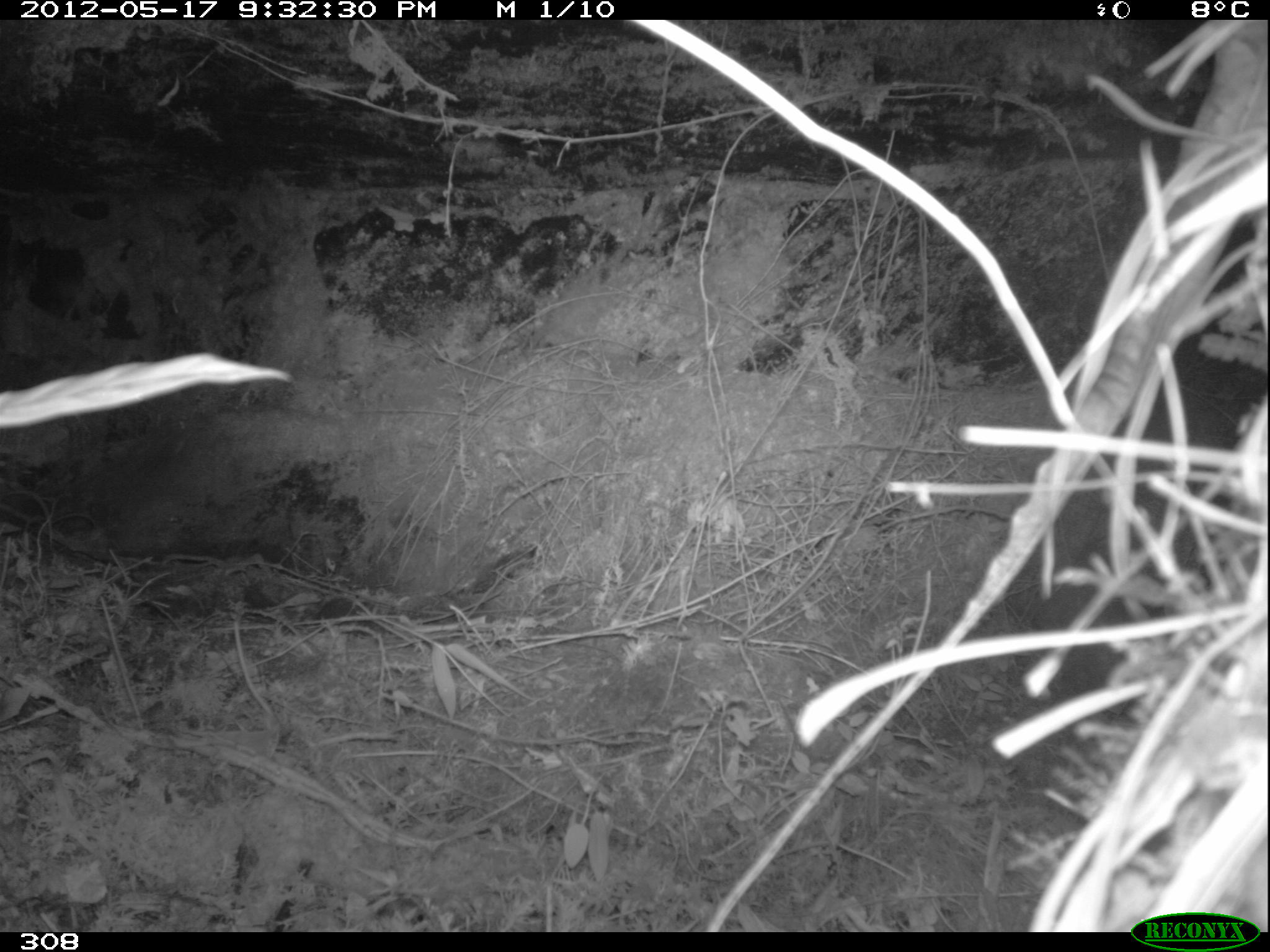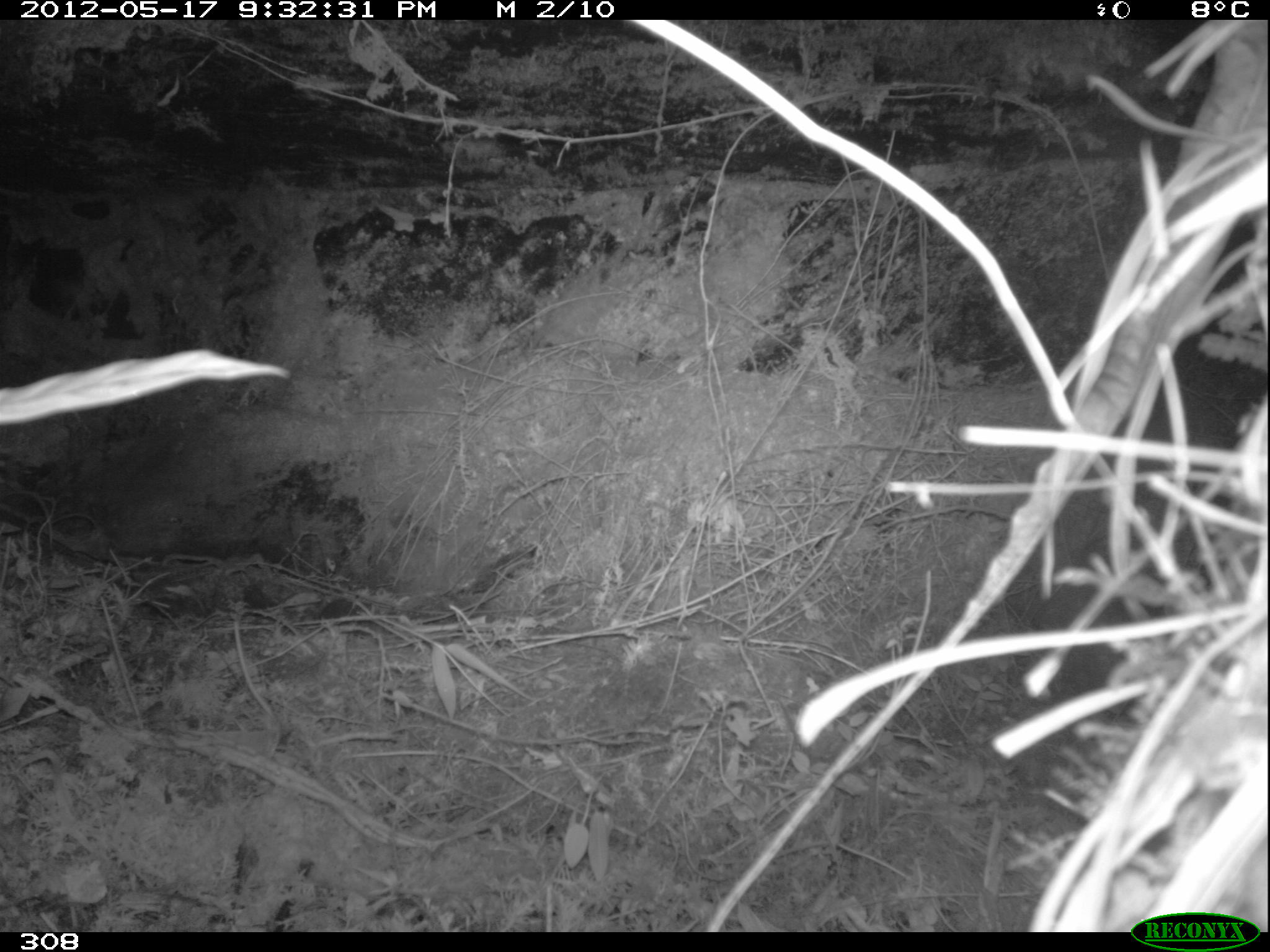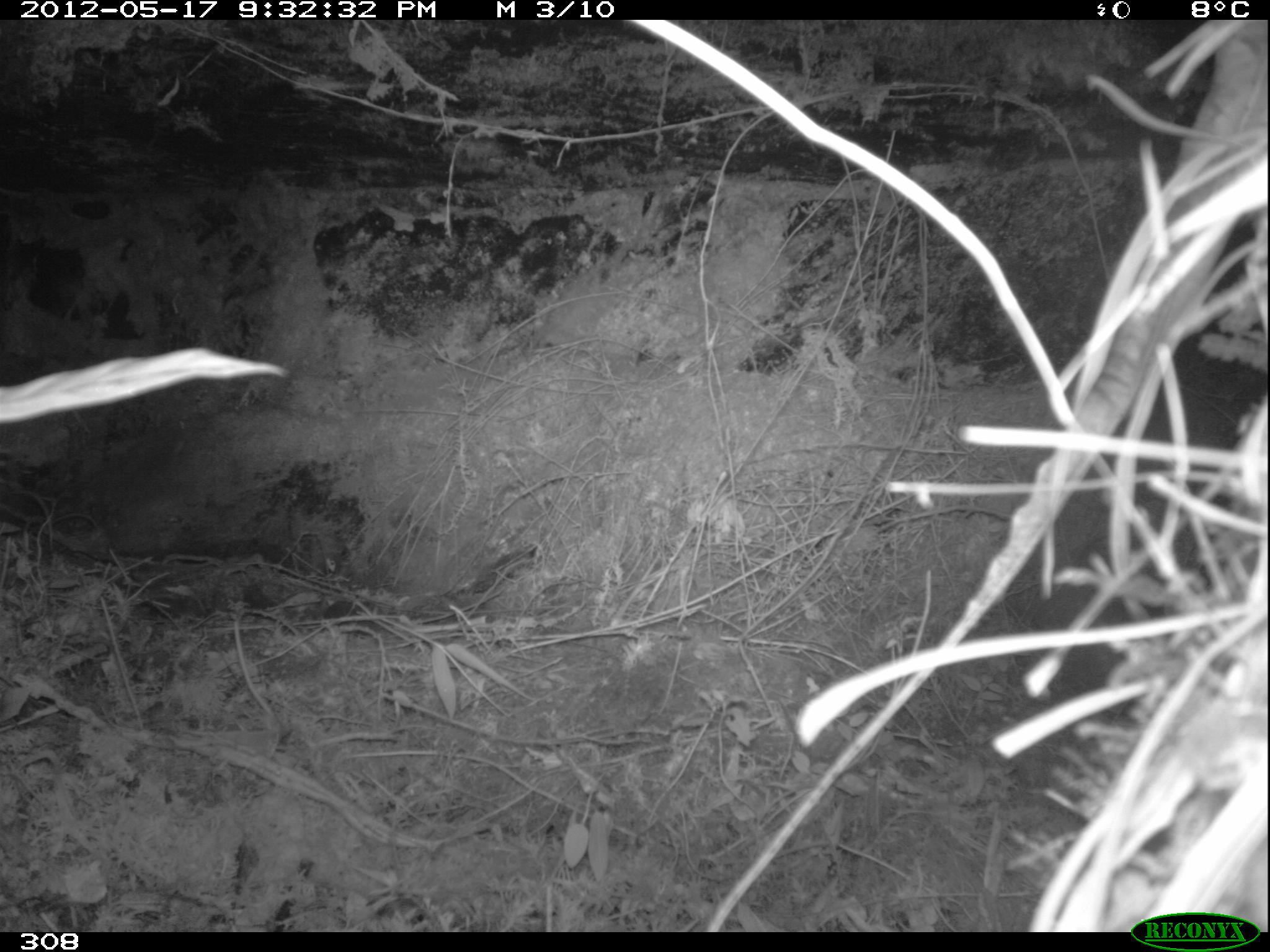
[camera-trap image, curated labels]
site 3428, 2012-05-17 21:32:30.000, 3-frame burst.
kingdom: Animalia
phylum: Chordata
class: Mammalia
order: Rodentia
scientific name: Rodentia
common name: rodents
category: unknown rodent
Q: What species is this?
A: Unknown rodent (rodents) (Rodentia).